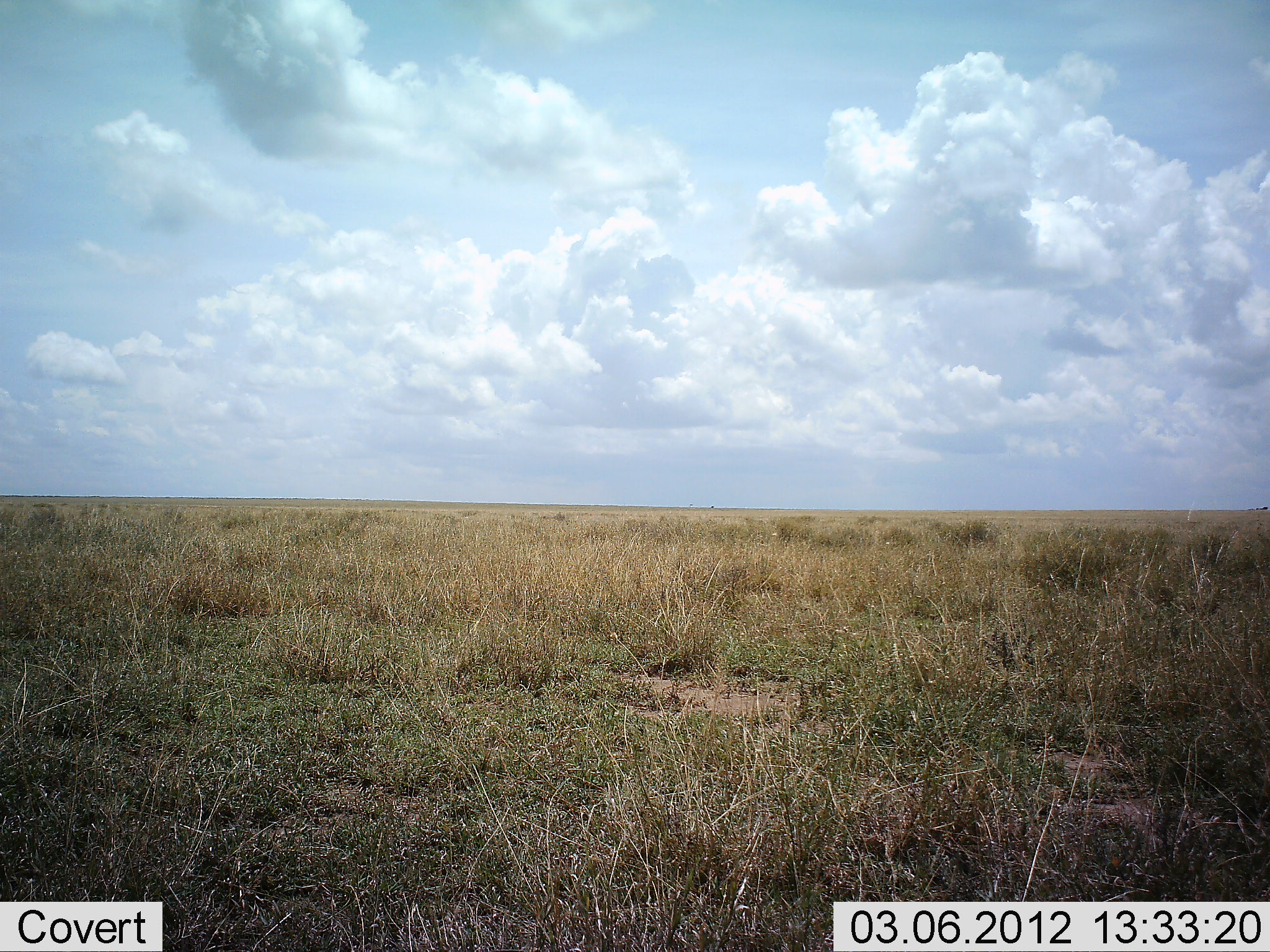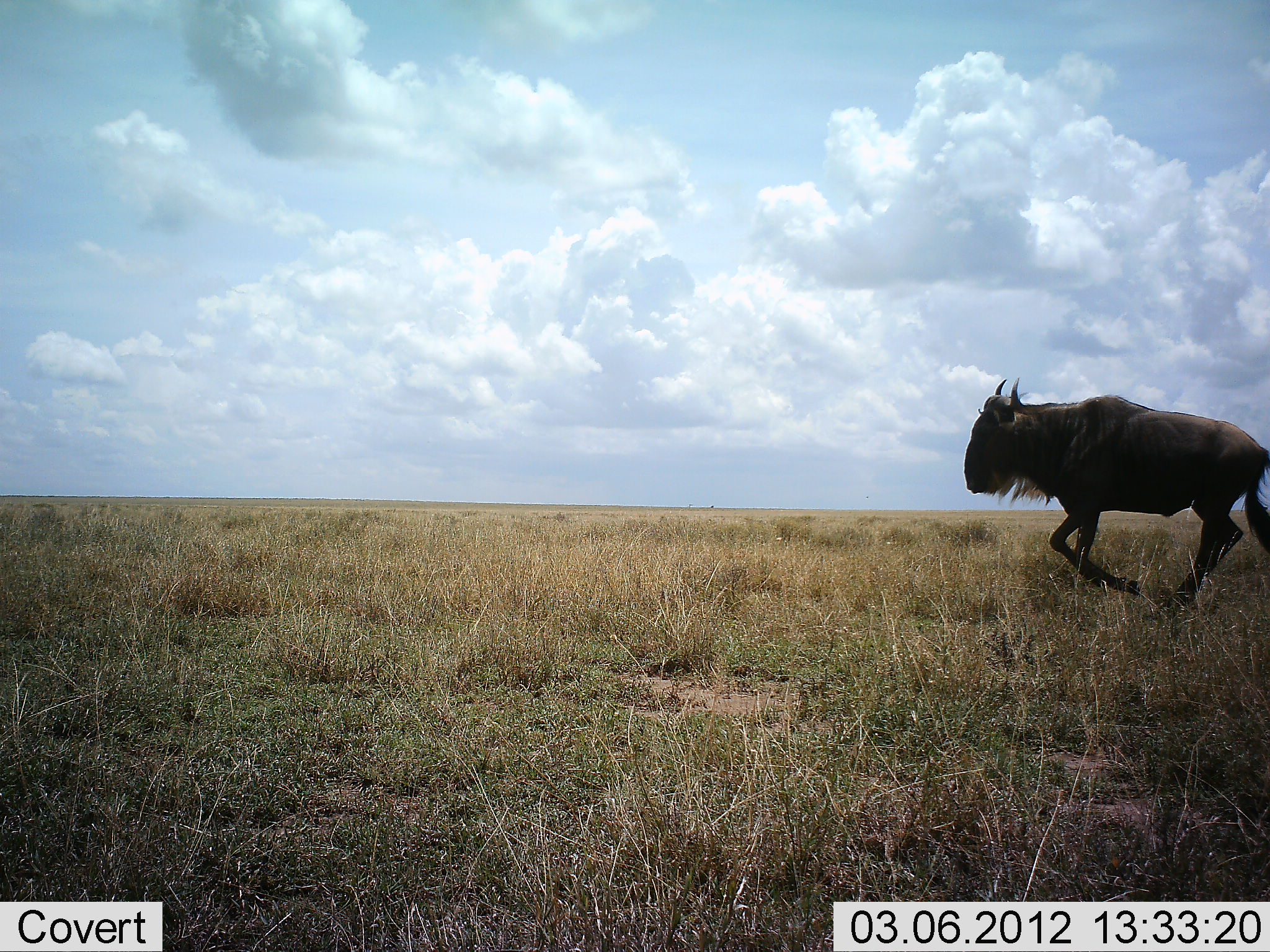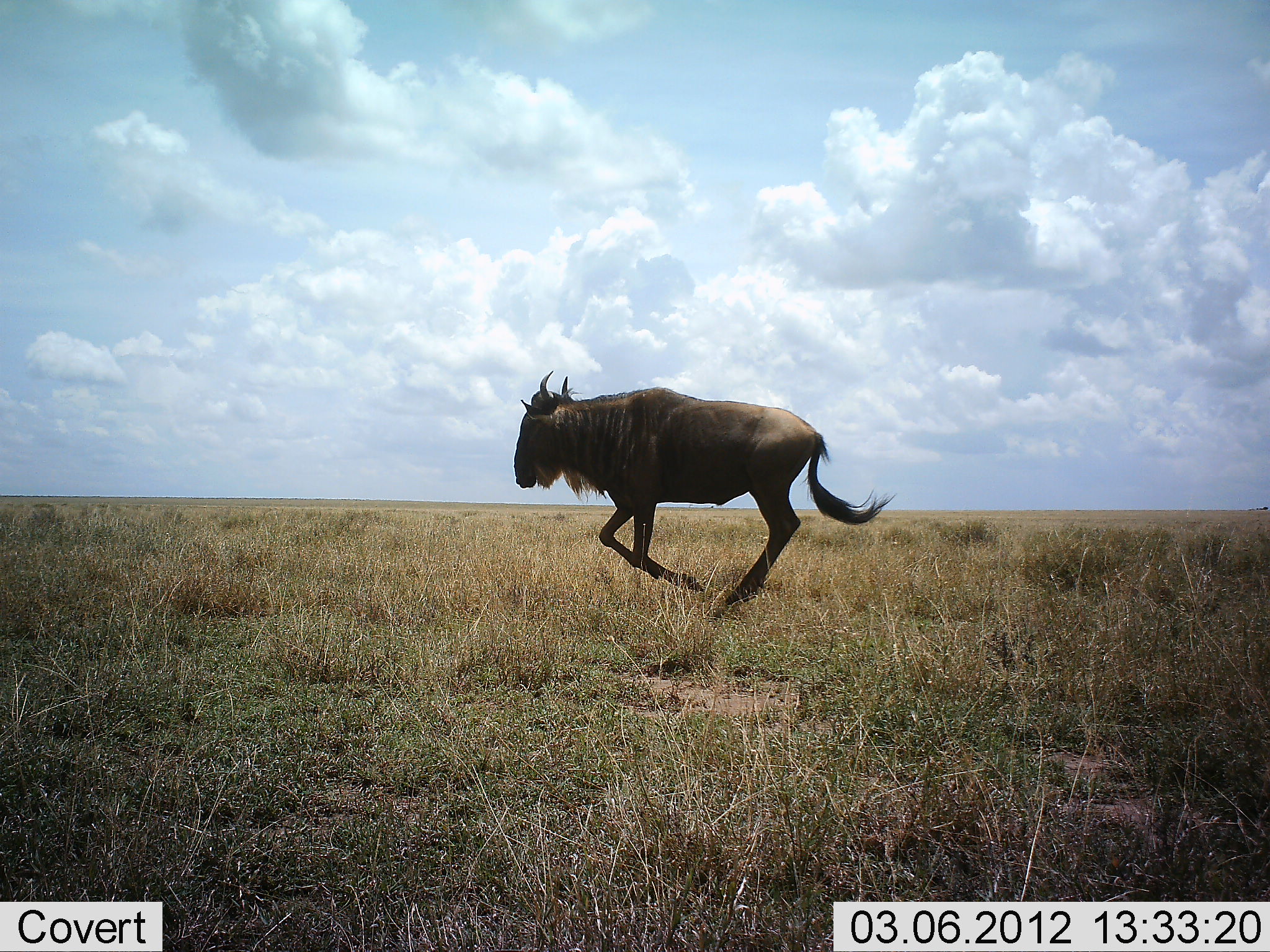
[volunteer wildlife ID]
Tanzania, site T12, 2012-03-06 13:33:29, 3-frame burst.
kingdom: Animalia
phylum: Chordata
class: Mammalia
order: Artiodactyla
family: Bovidae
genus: Connochaetes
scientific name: Connochaetes taurinus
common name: blue wildebeest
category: wildebeest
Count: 1.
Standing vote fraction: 6%.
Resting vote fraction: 0%.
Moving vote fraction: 100%.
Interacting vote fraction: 0%.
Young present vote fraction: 0%.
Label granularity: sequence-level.